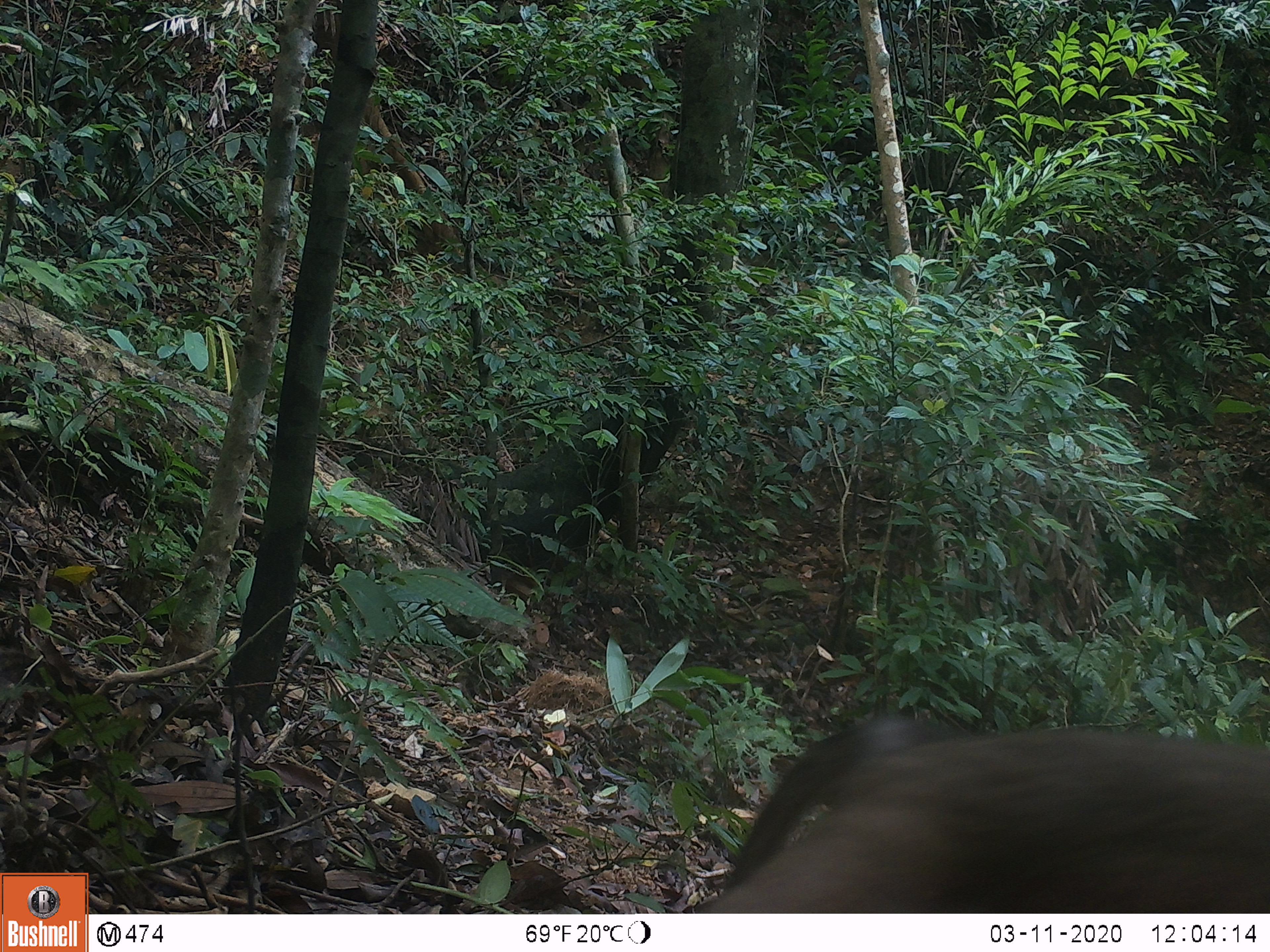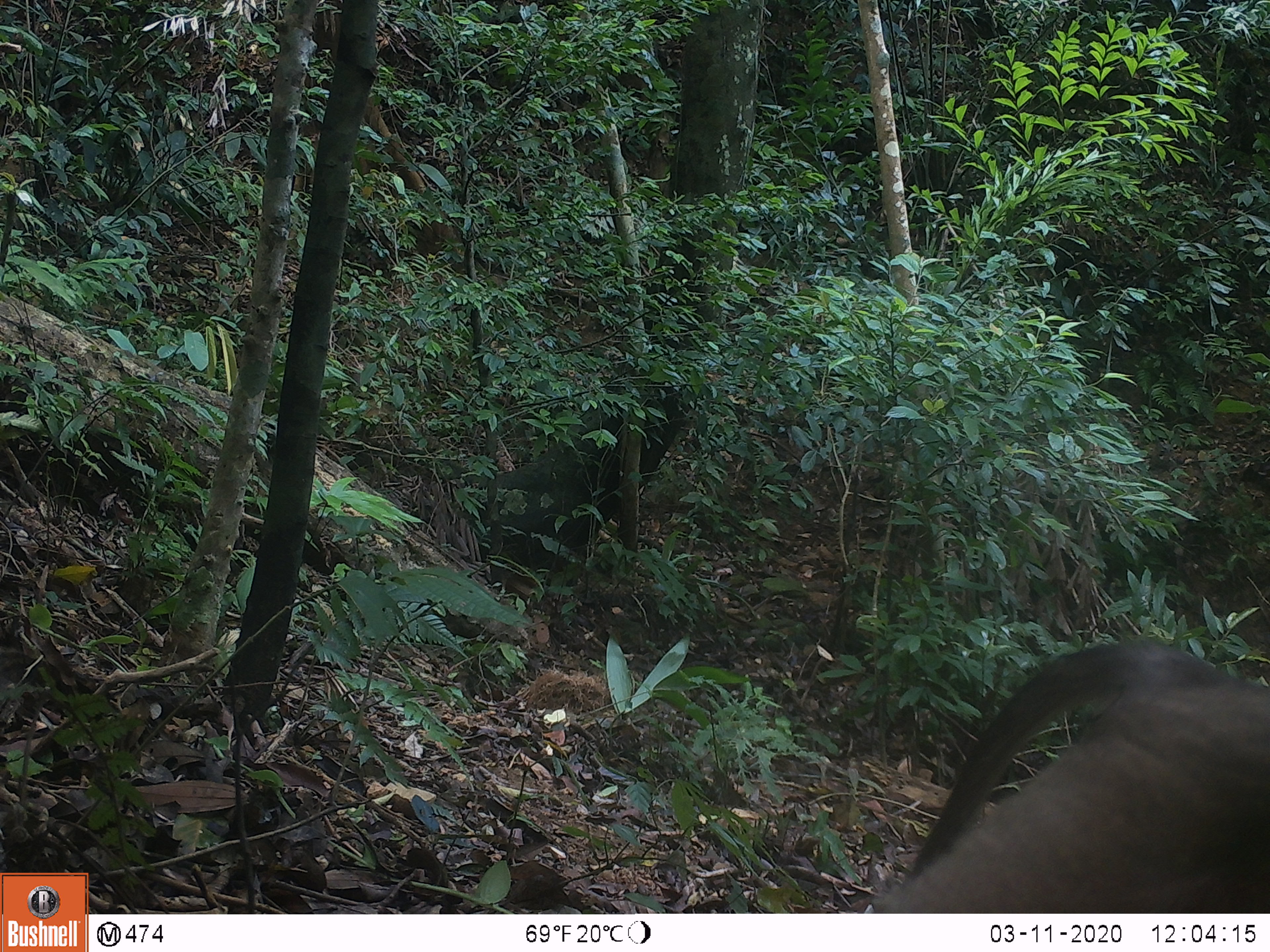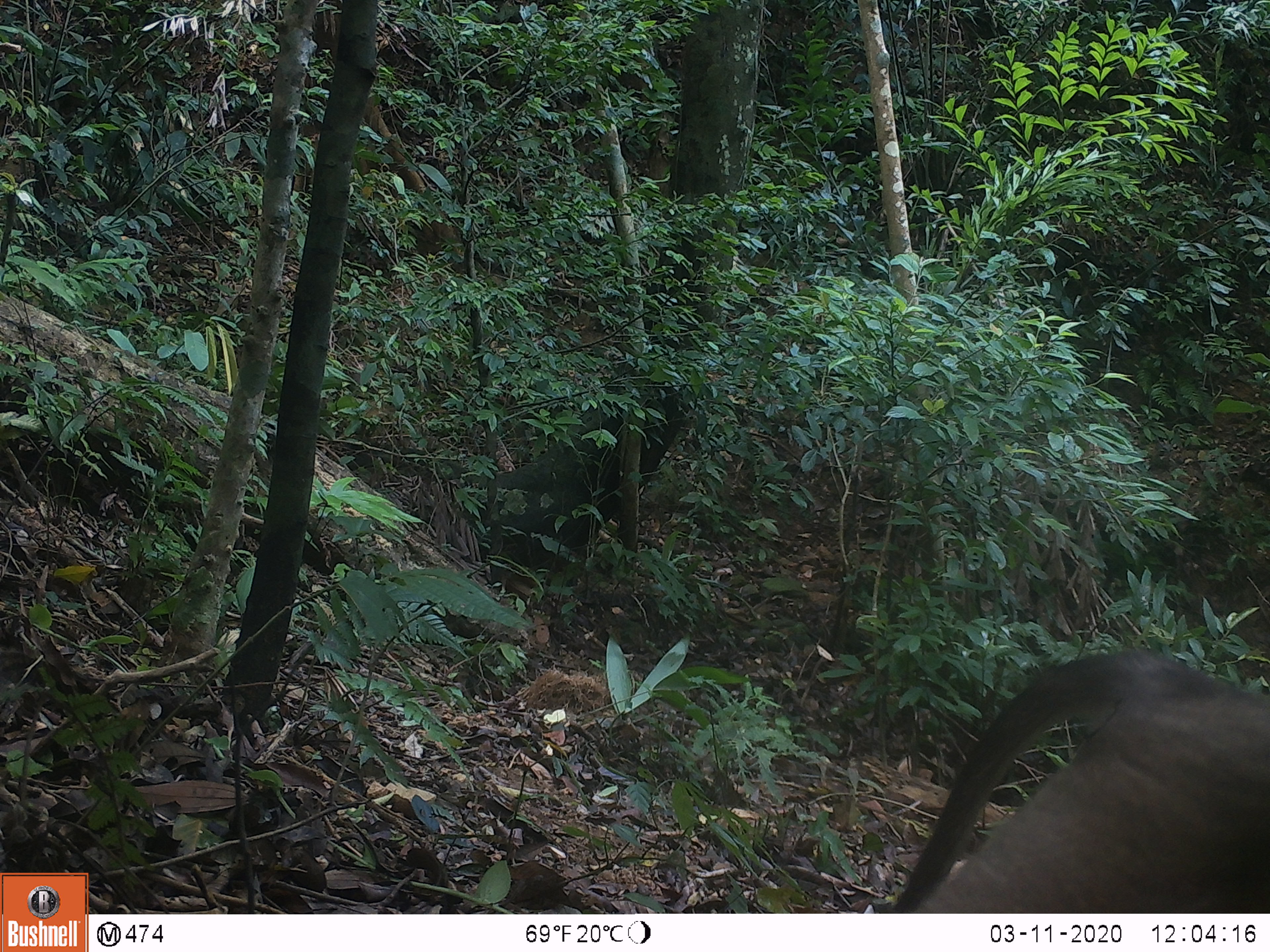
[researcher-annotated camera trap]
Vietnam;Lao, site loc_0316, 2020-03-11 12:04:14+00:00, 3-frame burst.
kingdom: Animalia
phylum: Chordata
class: Mammalia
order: Primates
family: Cercopithecidae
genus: Macaca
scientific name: Macaca nemestrina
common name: pig-tailed macaque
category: pig tailed macaque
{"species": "pig tailed macaque (pig-tailed macaque) (Macaca nemestrina)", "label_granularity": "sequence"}